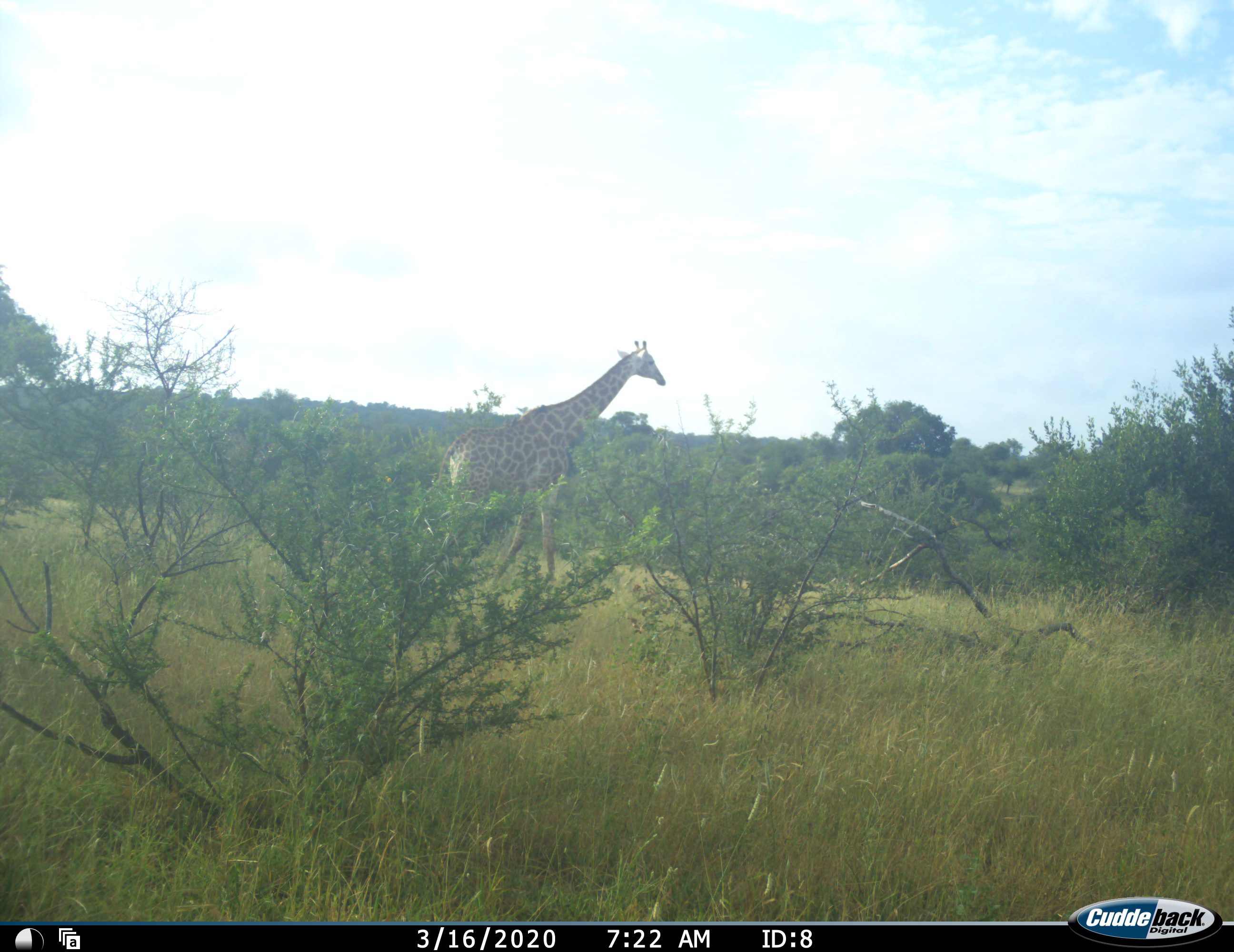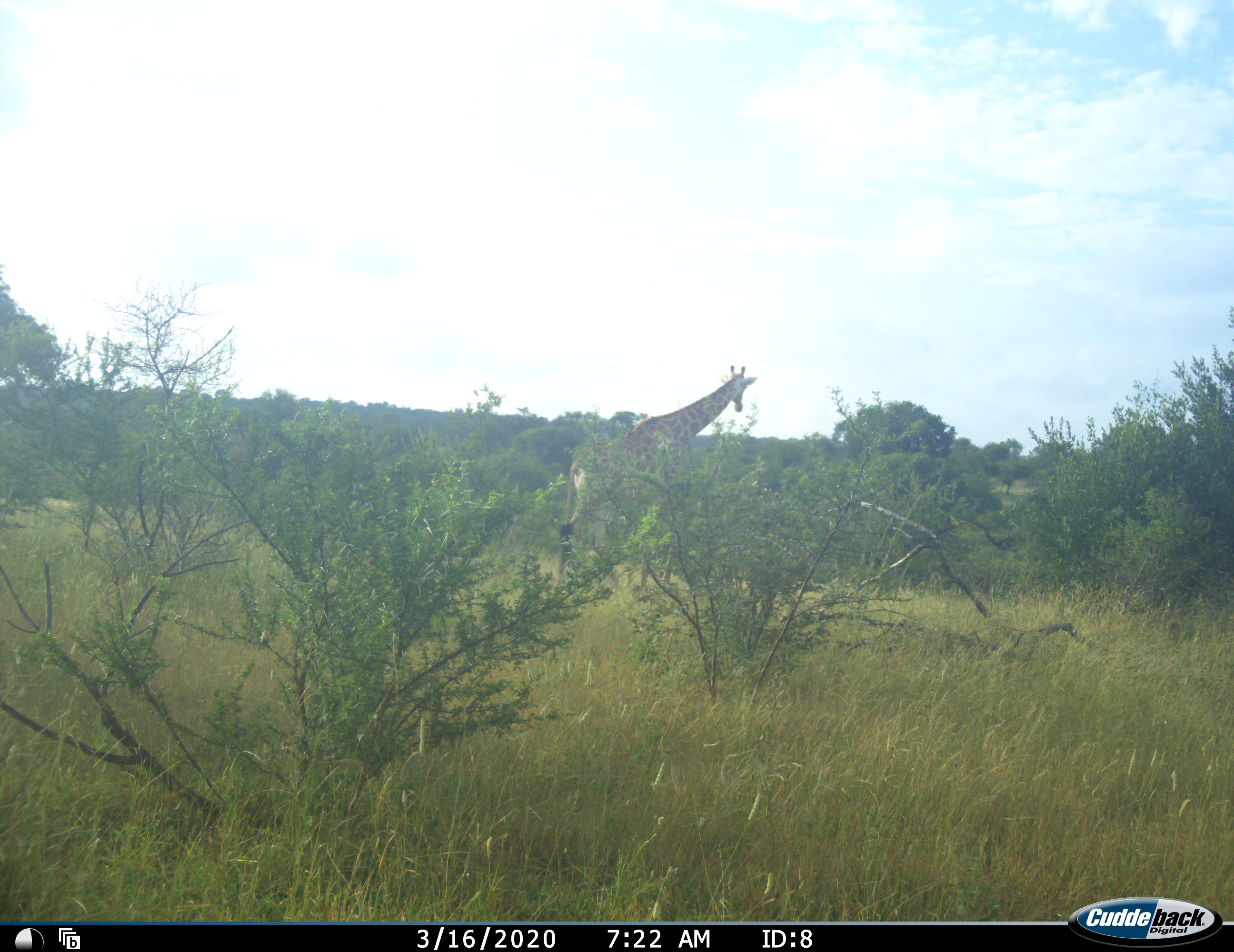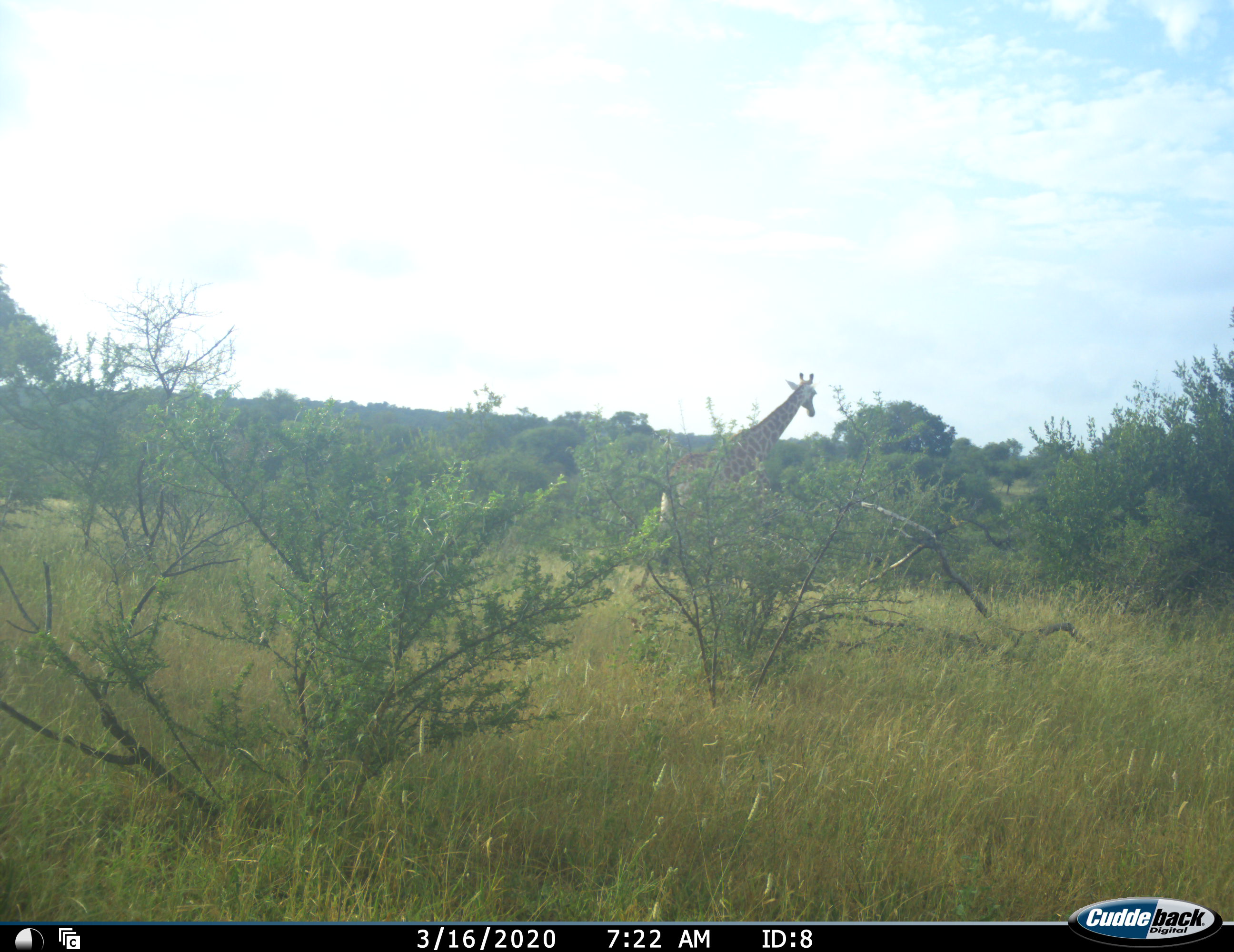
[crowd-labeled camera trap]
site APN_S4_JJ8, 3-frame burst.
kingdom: Animalia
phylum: Chordata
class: Mammalia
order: Artiodactyla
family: Giraffidae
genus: Giraffa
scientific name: Giraffa camelopardalis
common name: giraffe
Giraffe (Giraffa camelopardalis), count 1. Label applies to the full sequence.